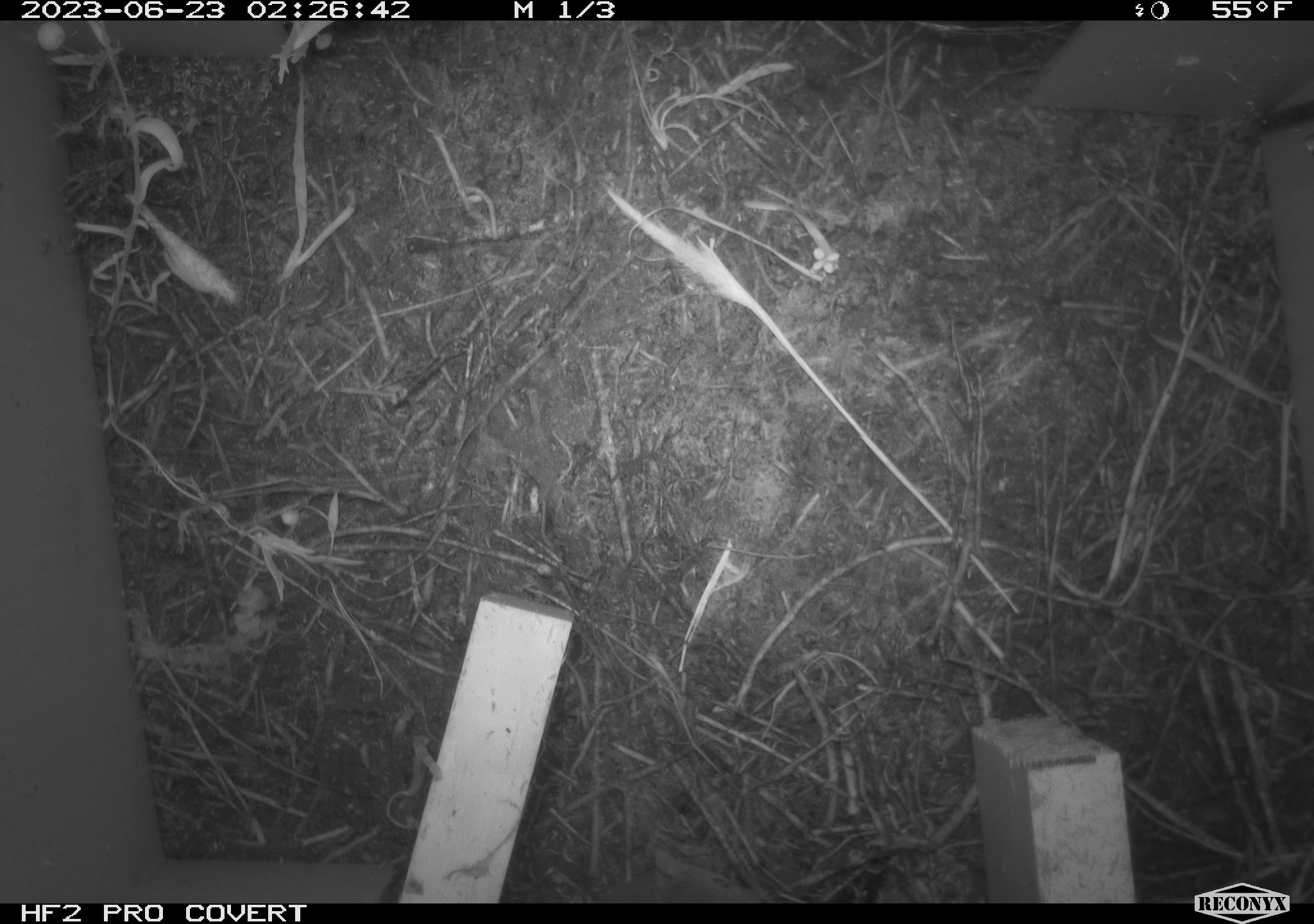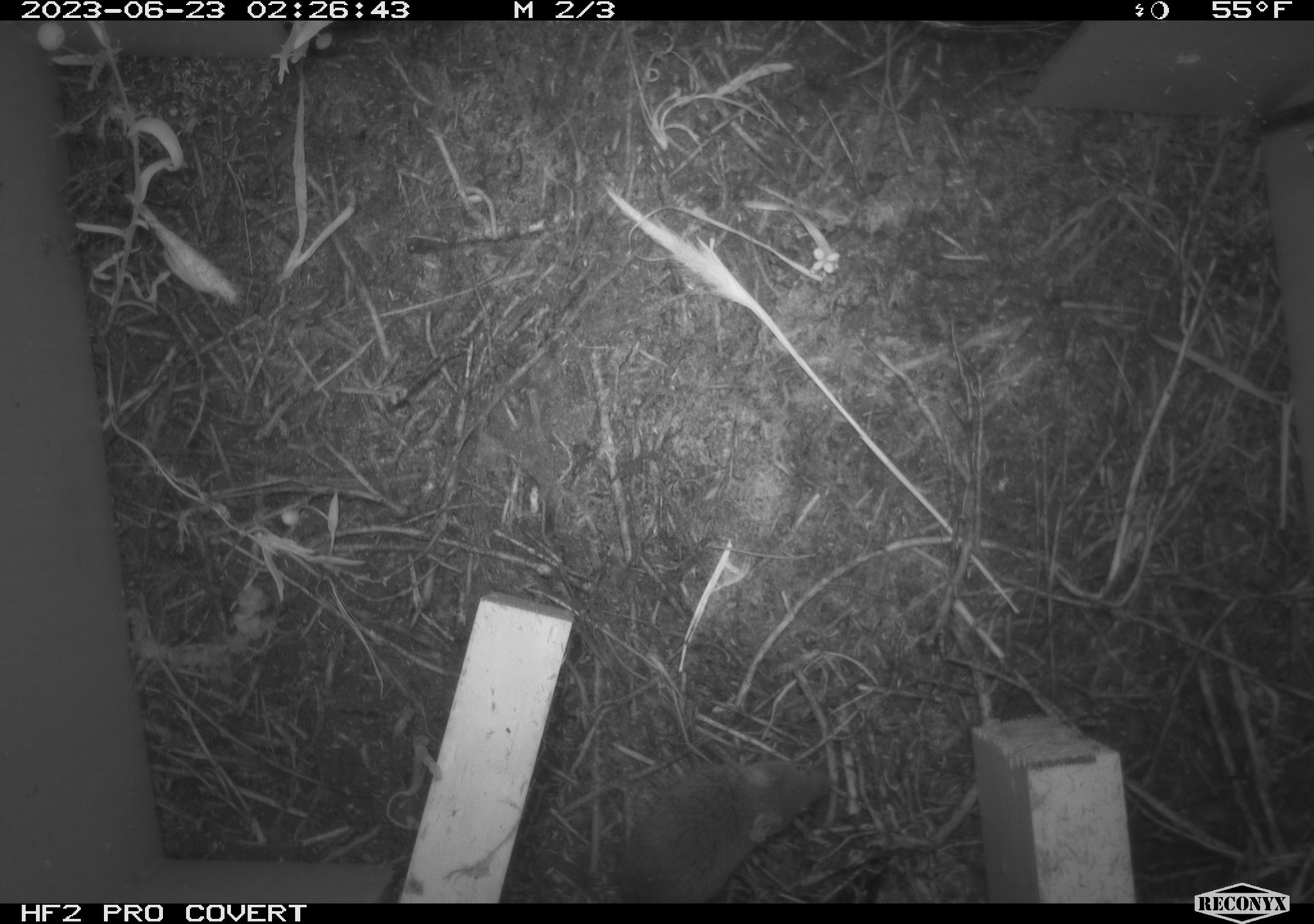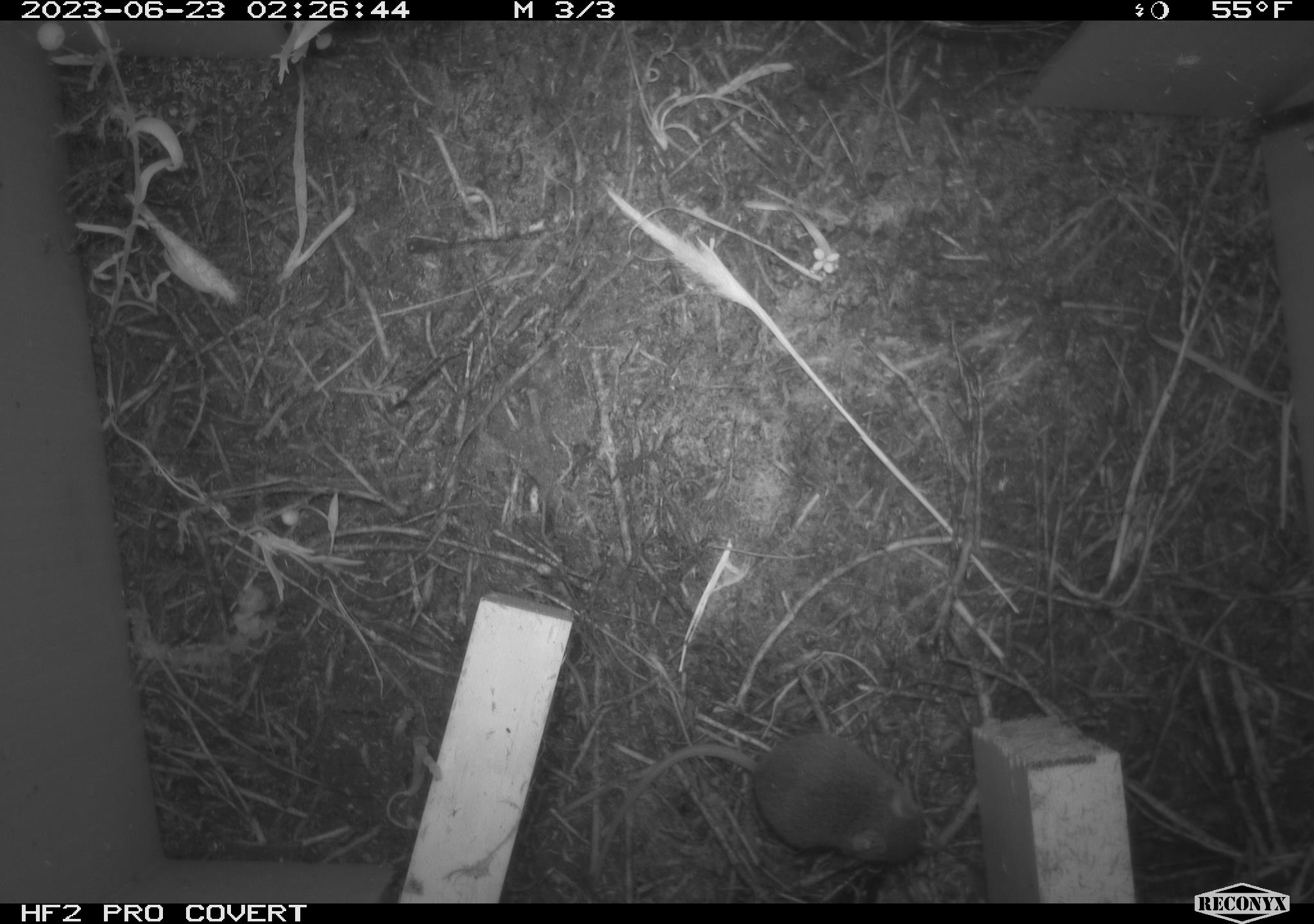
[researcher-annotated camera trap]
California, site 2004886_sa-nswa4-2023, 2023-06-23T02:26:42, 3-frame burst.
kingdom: Animalia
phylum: Chordata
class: Mammalia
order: Rodentia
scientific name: Rodentia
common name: mouse species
Mouse species (Rodentia).